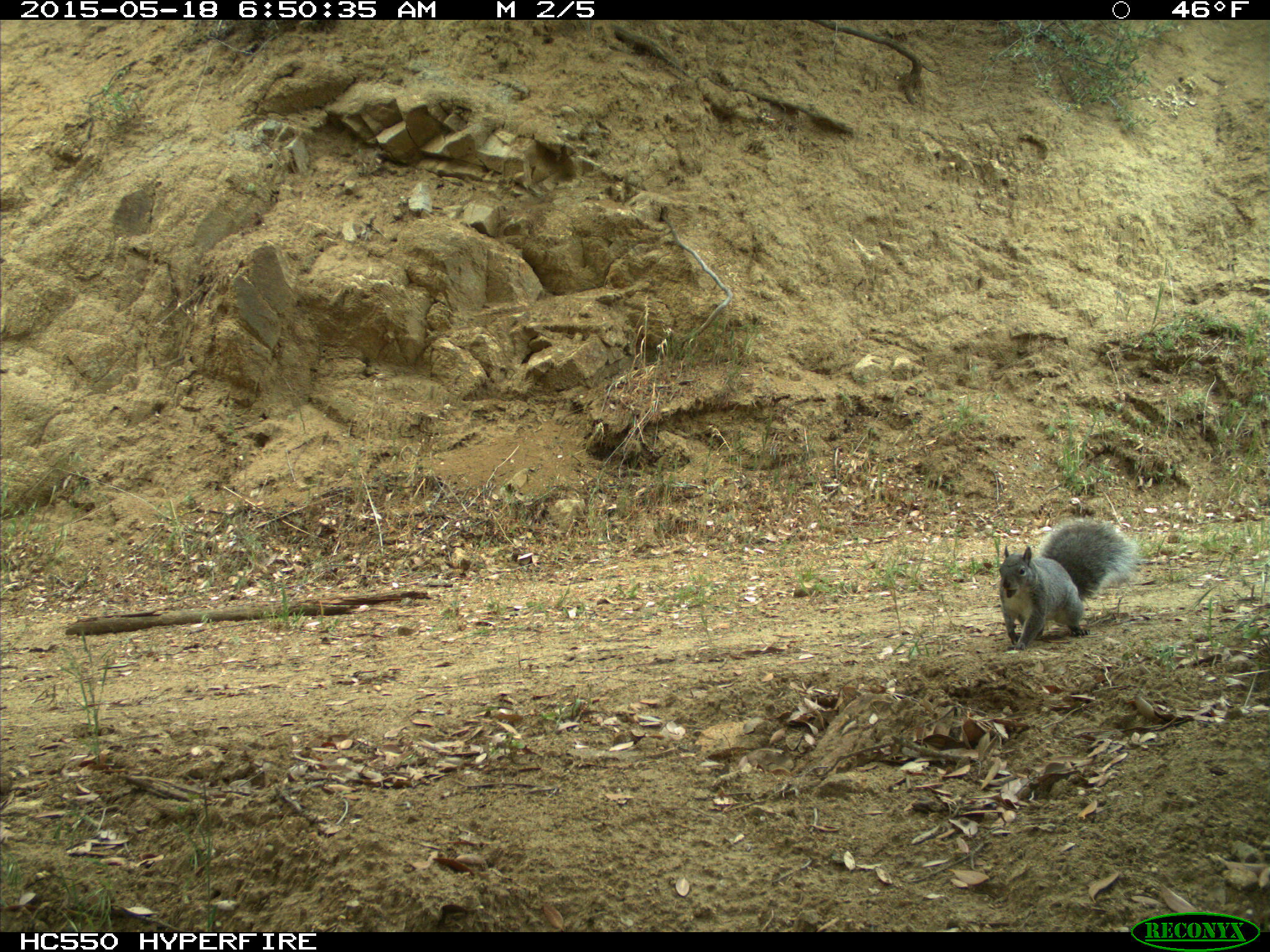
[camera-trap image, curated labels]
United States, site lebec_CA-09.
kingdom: Animalia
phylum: Chordata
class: Mammalia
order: Rodentia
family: Sciuridae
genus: Sciurus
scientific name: Sciurus carolinensis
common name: eastern gray squirrel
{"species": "Sciurus carolinensis (eastern gray squirrel)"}